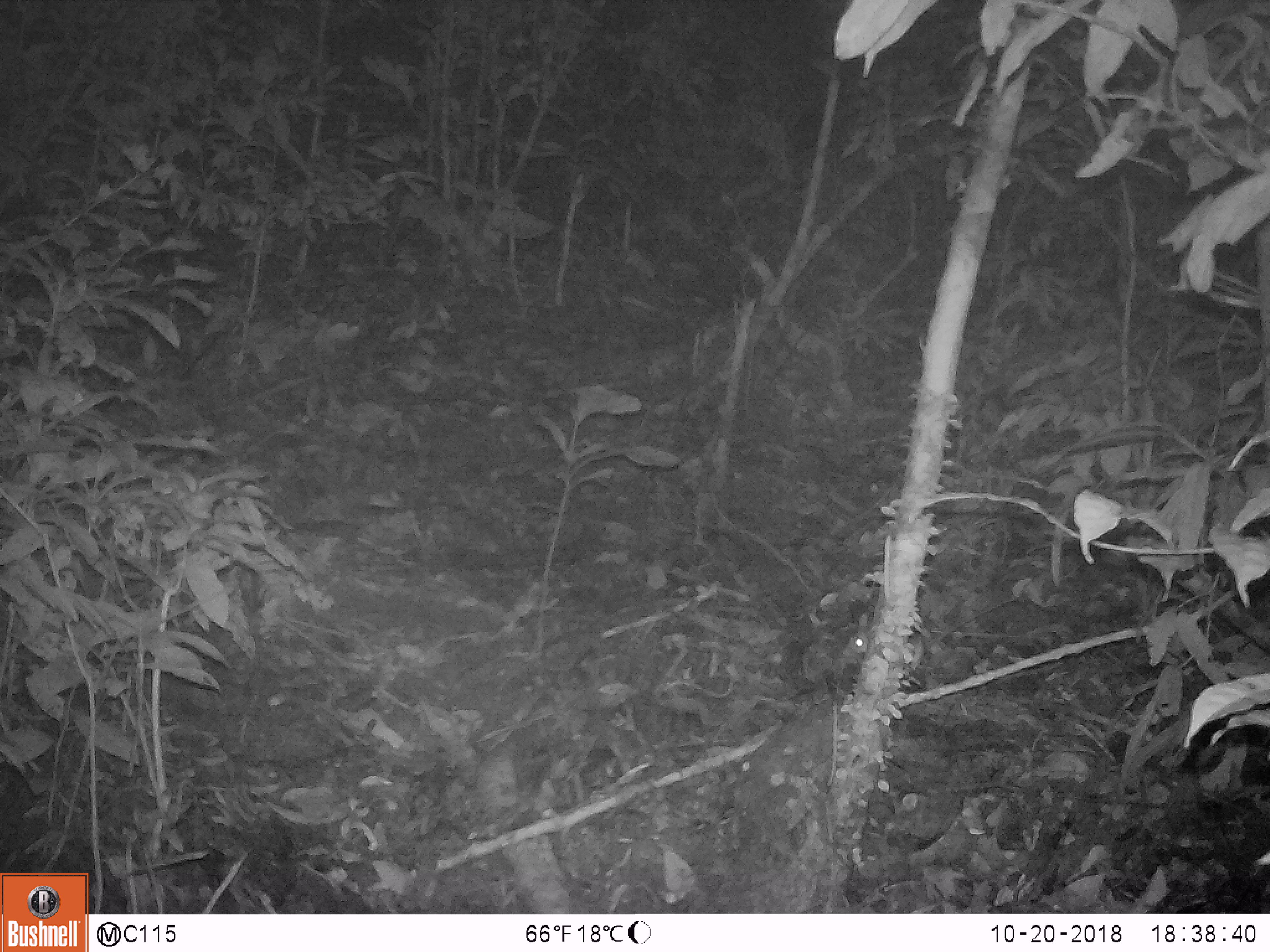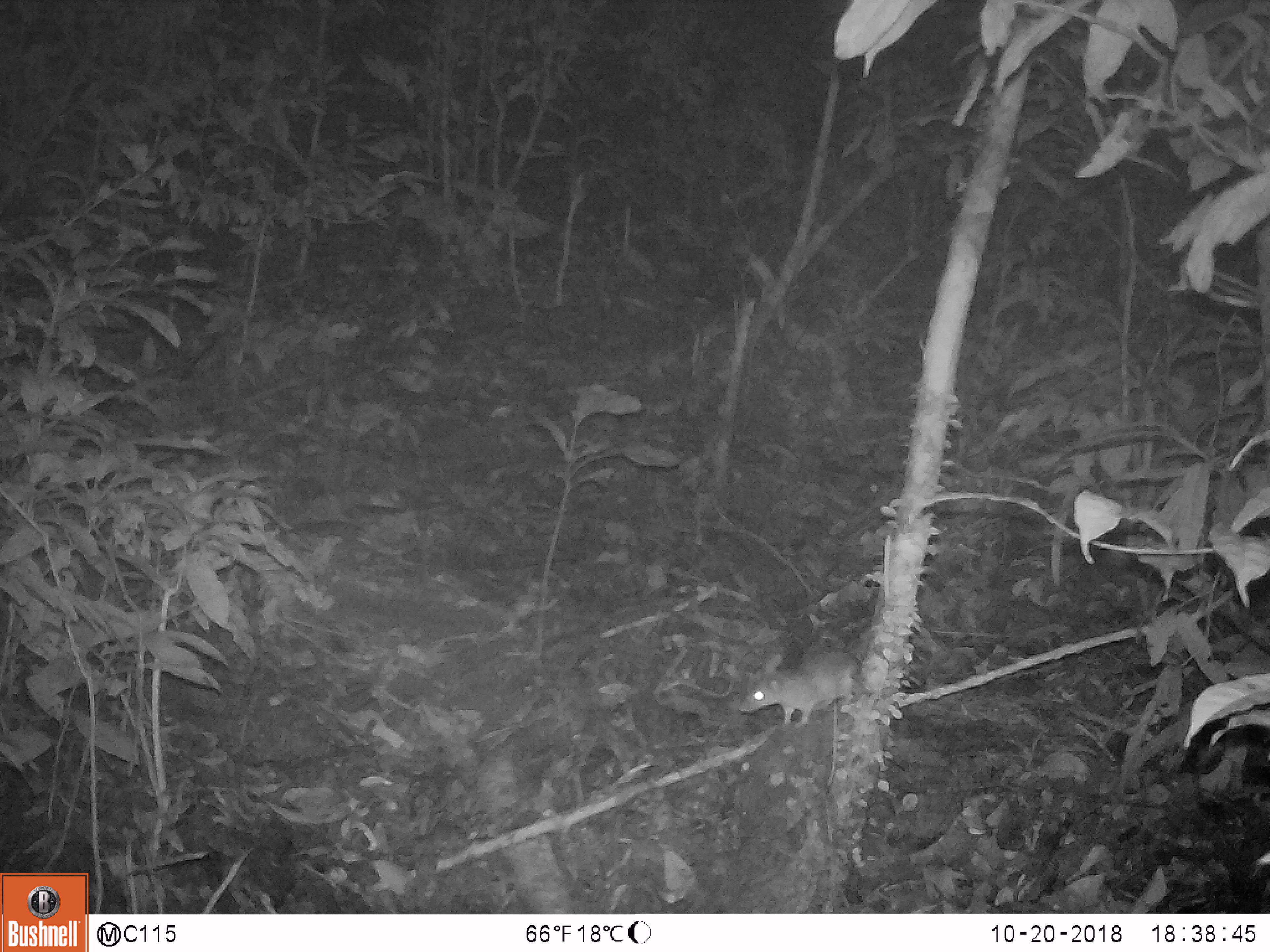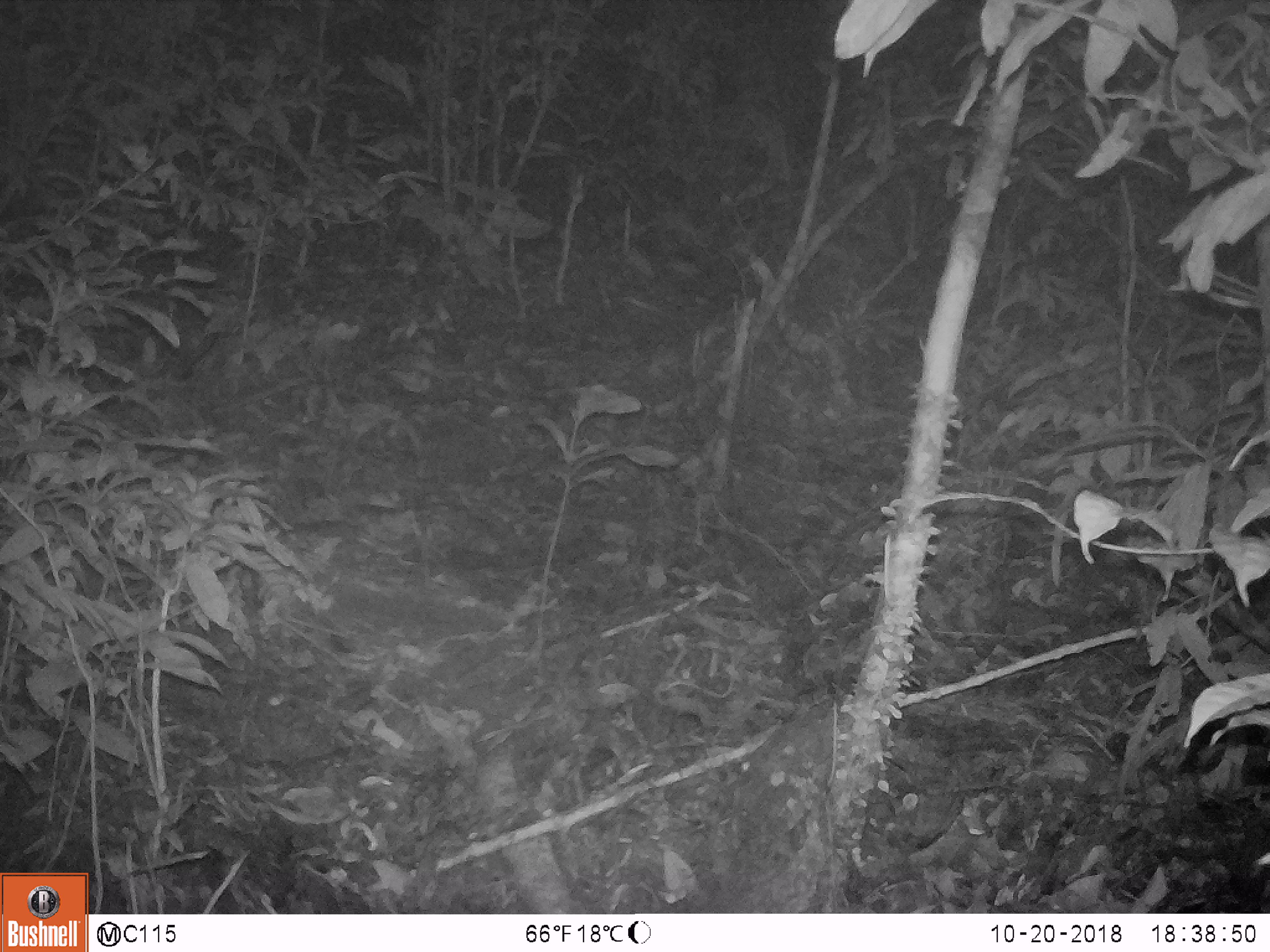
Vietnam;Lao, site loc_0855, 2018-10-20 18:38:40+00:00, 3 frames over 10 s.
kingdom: Animalia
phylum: Chordata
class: Mammalia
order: Rodentia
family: Muridae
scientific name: Muridae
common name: old-world mice and rats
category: unidentified murid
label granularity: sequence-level